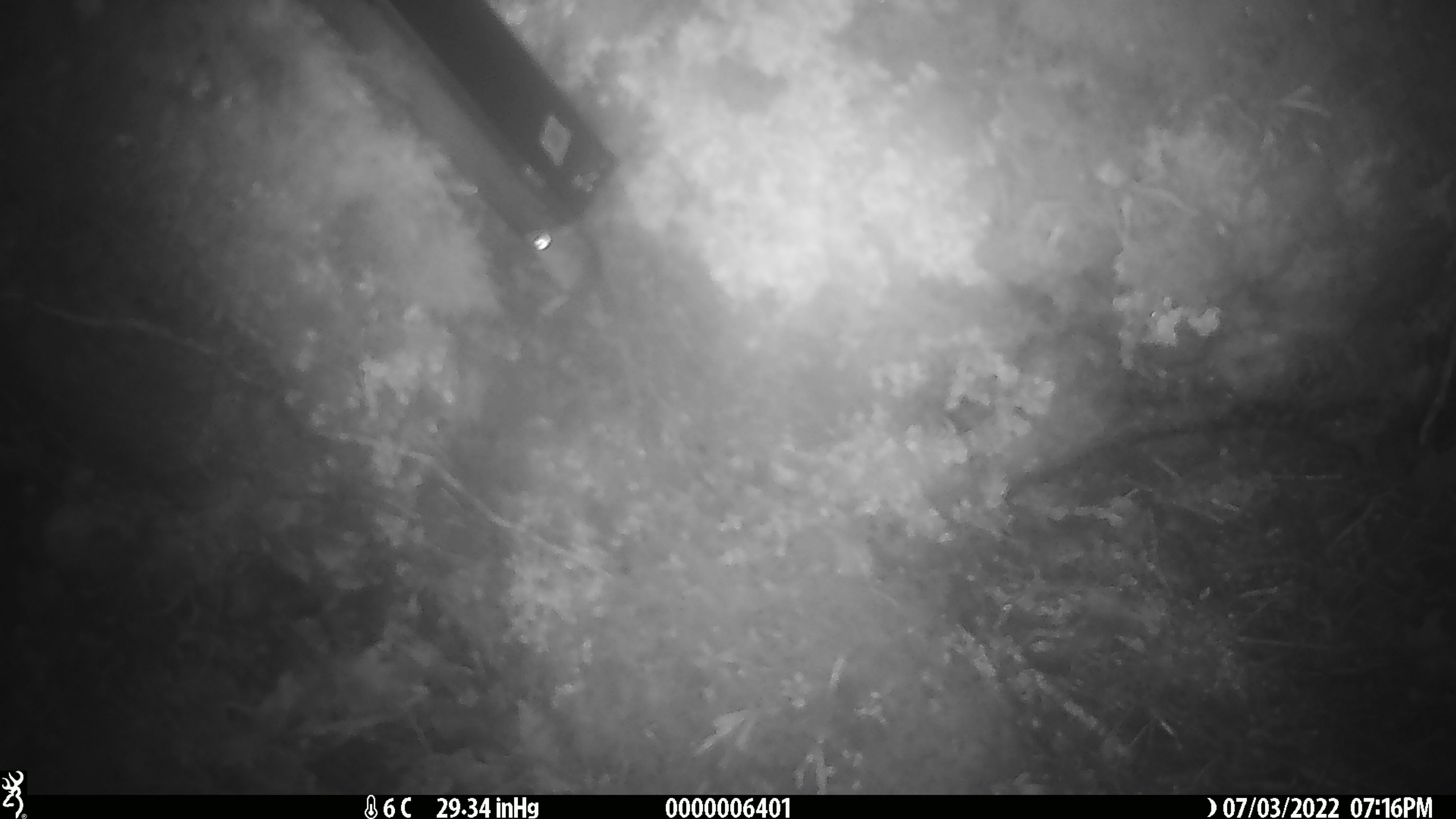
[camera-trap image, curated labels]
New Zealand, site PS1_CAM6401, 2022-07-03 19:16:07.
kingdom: Animalia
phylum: Chordata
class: Mammalia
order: Rodentia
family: Muridae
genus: Mus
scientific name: Mus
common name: mouse